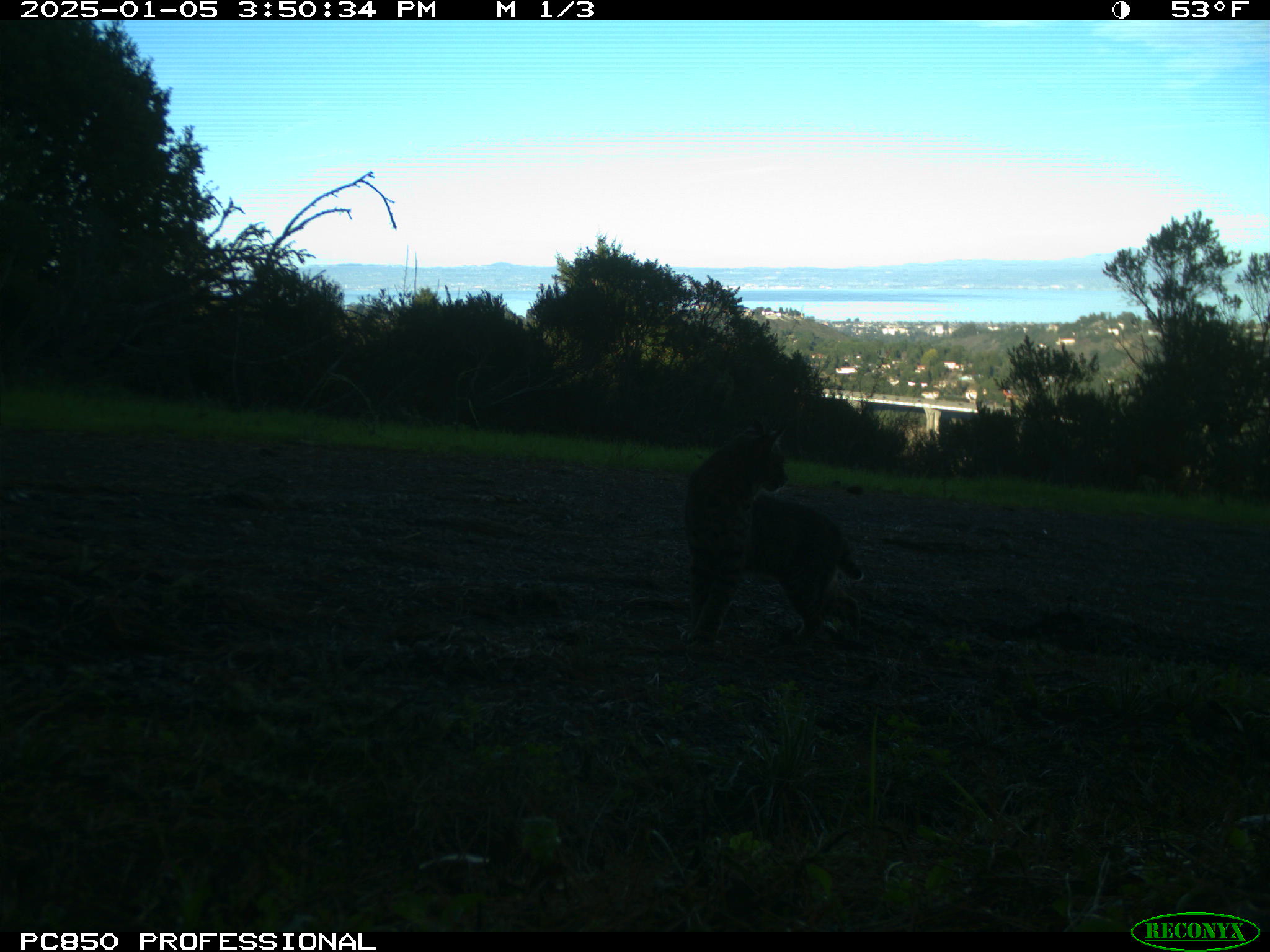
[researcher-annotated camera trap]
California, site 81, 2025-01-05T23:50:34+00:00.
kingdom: Animalia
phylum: Chordata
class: Mammalia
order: Carnivora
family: Felidae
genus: Lynx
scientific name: Lynx rufus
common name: bobcat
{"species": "bobcat (Lynx rufus)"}